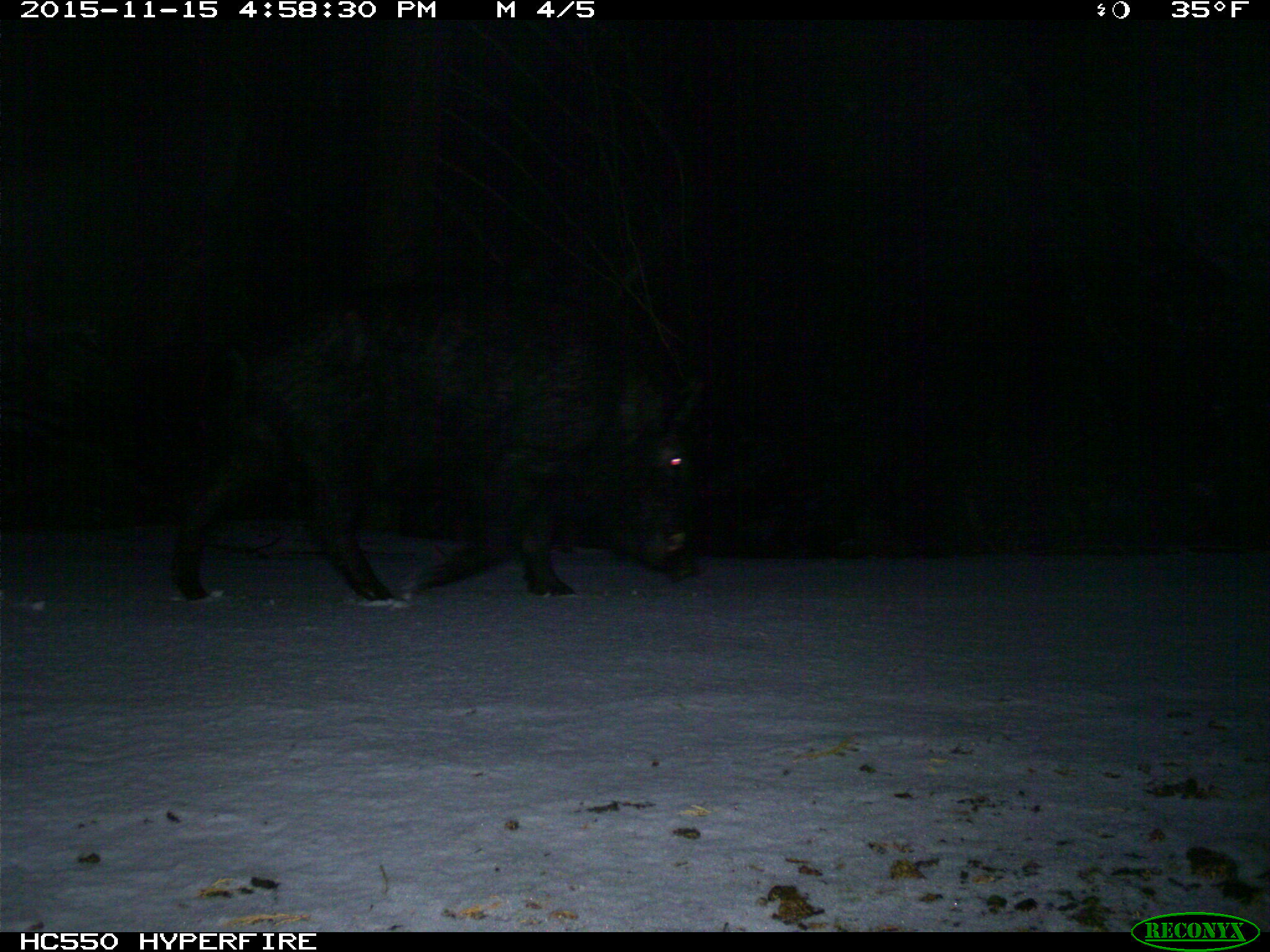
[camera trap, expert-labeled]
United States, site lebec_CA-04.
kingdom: Animalia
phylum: Chordata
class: Mammalia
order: Artiodactyla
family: Suidae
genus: Sus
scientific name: Sus scrofa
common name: wild boar